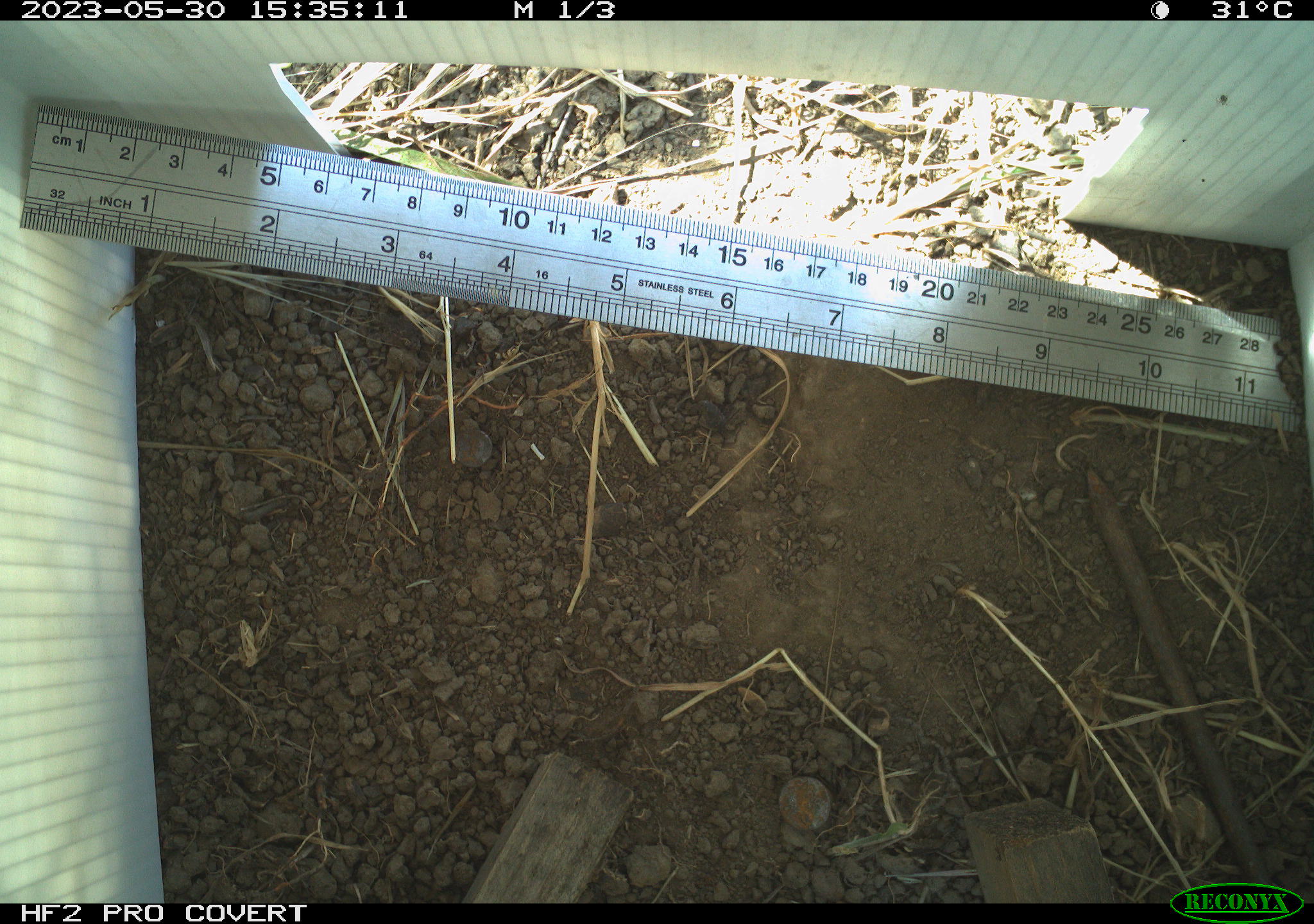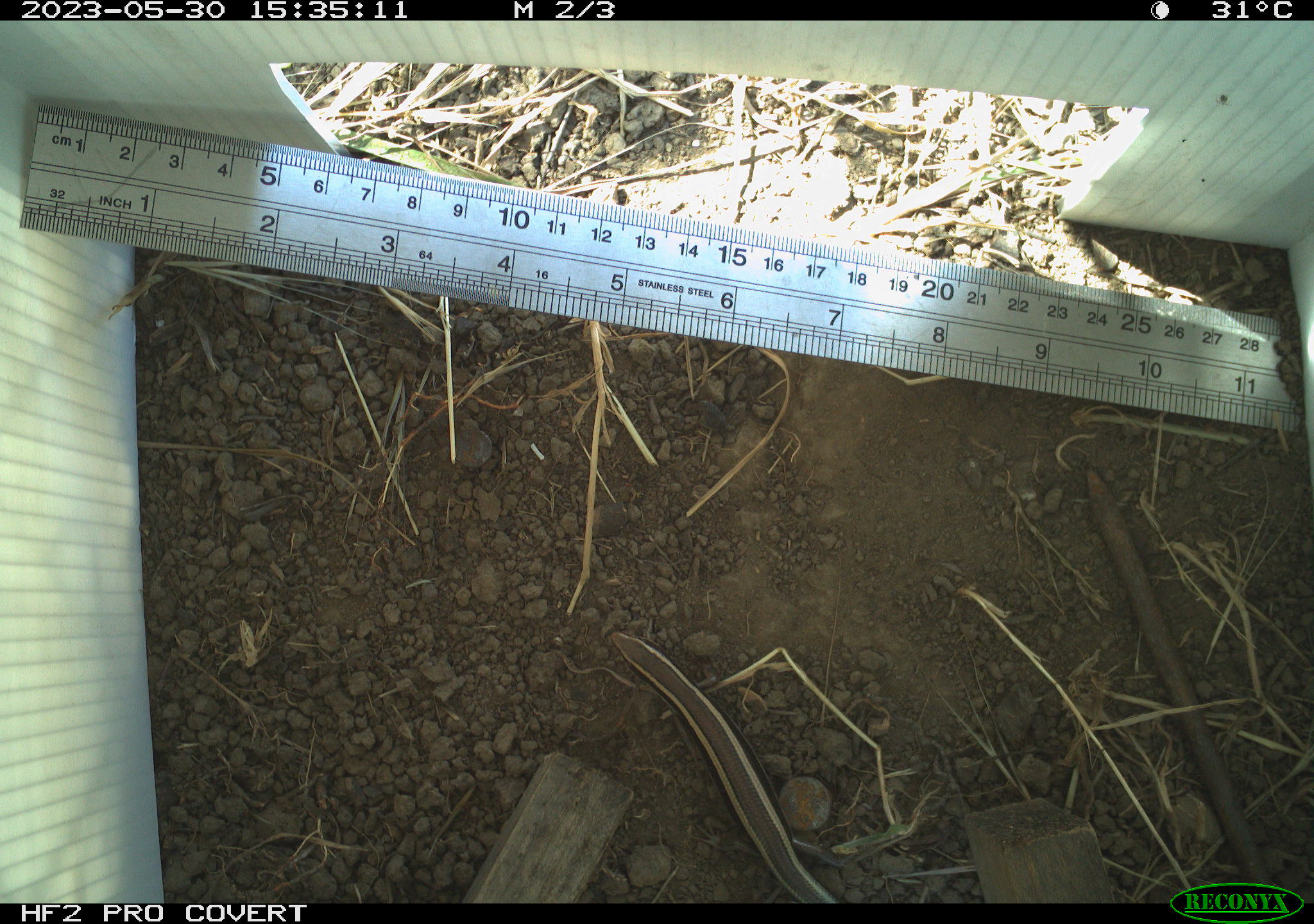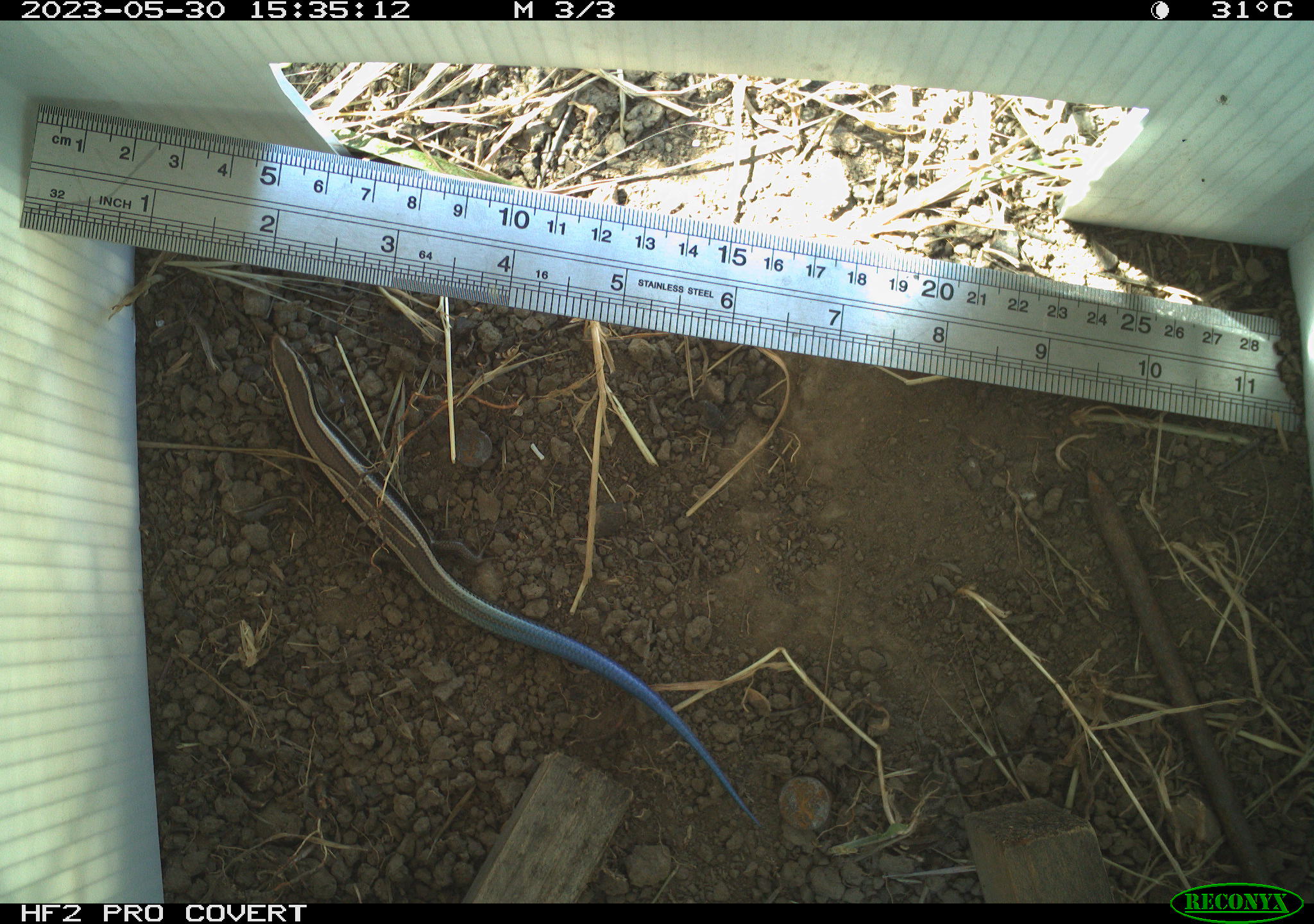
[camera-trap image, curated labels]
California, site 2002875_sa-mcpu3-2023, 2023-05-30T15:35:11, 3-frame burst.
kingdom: Animalia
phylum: Chordata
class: Reptilia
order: Squamata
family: Scincidae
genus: Plestiodon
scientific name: Plestiodon skiltonianus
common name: western skink